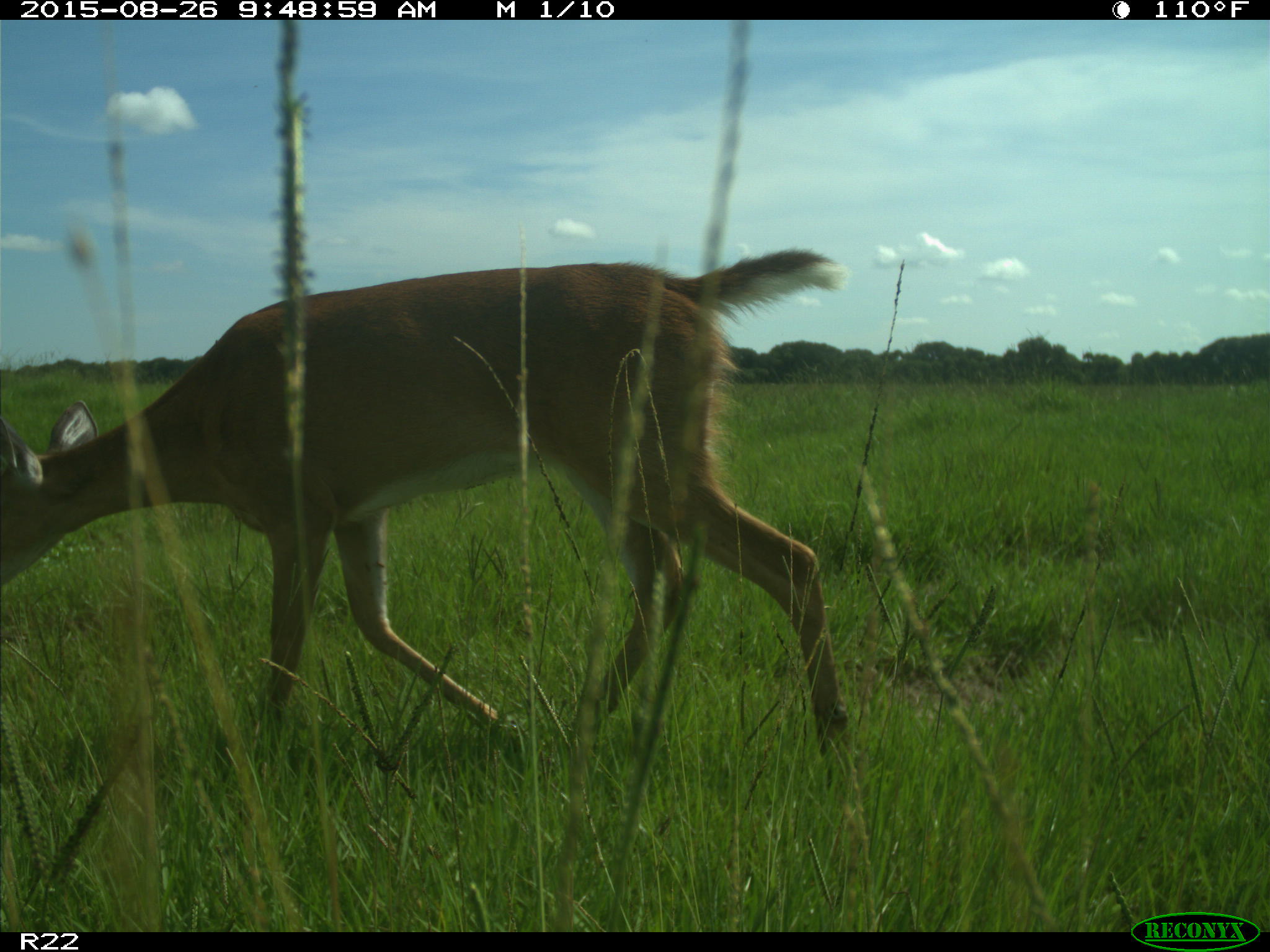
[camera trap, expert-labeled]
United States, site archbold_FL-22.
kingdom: Animalia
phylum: Chordata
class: Mammalia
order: Artiodactyla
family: Cervidae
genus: Odocoileus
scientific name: Odocoileus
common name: deer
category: unidentified deer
Unidentified deer (deer) (Odocoileus).